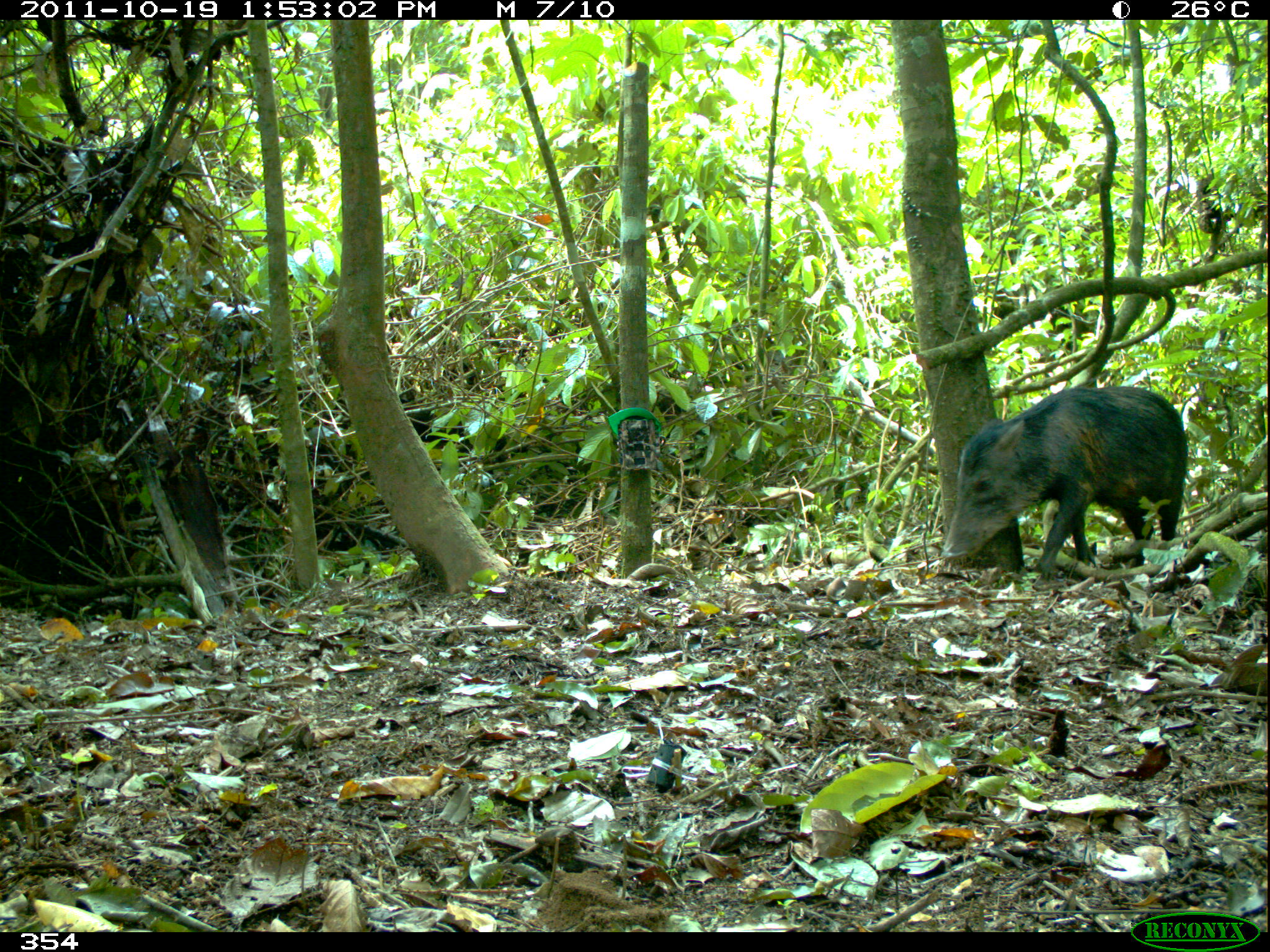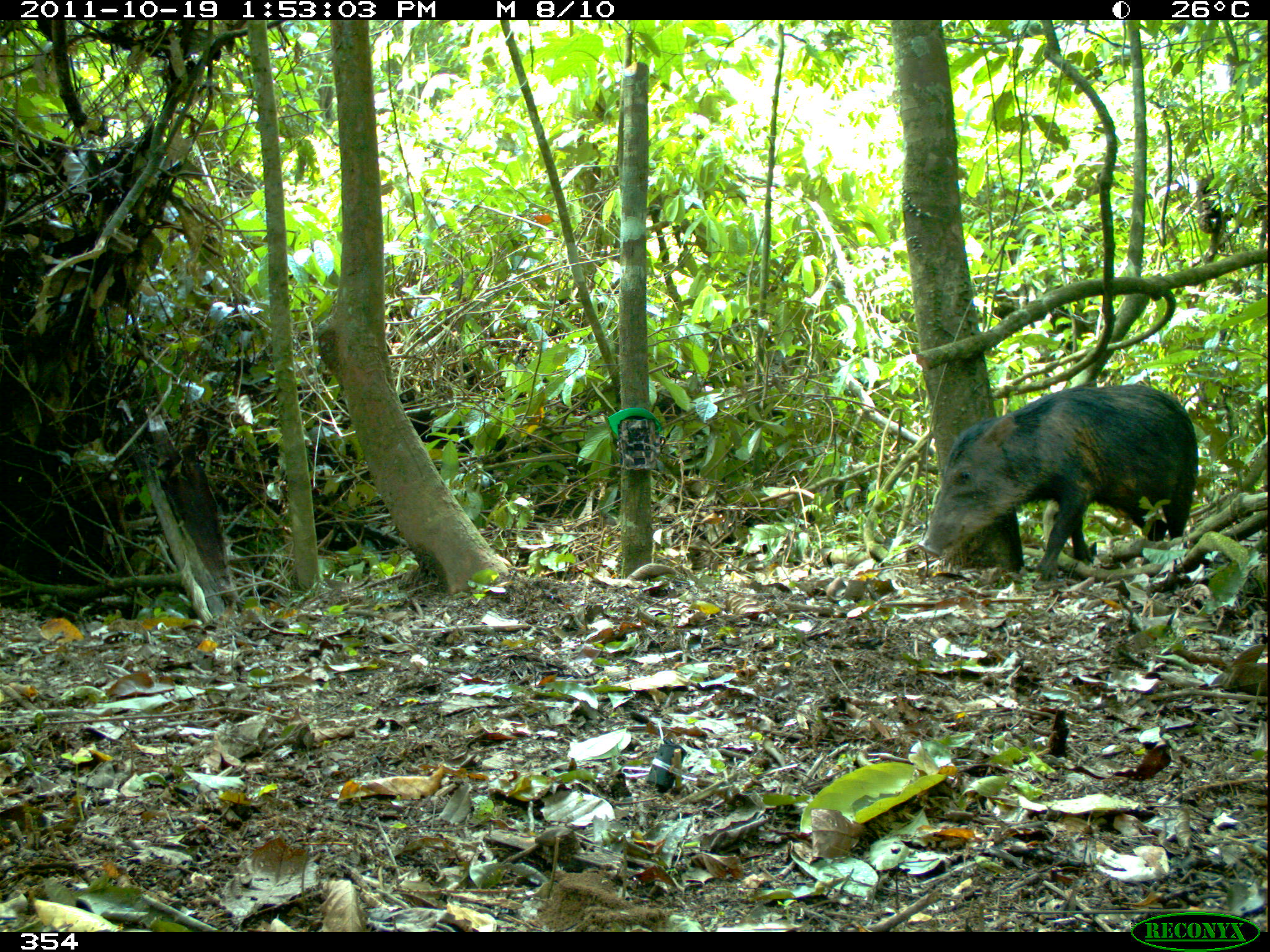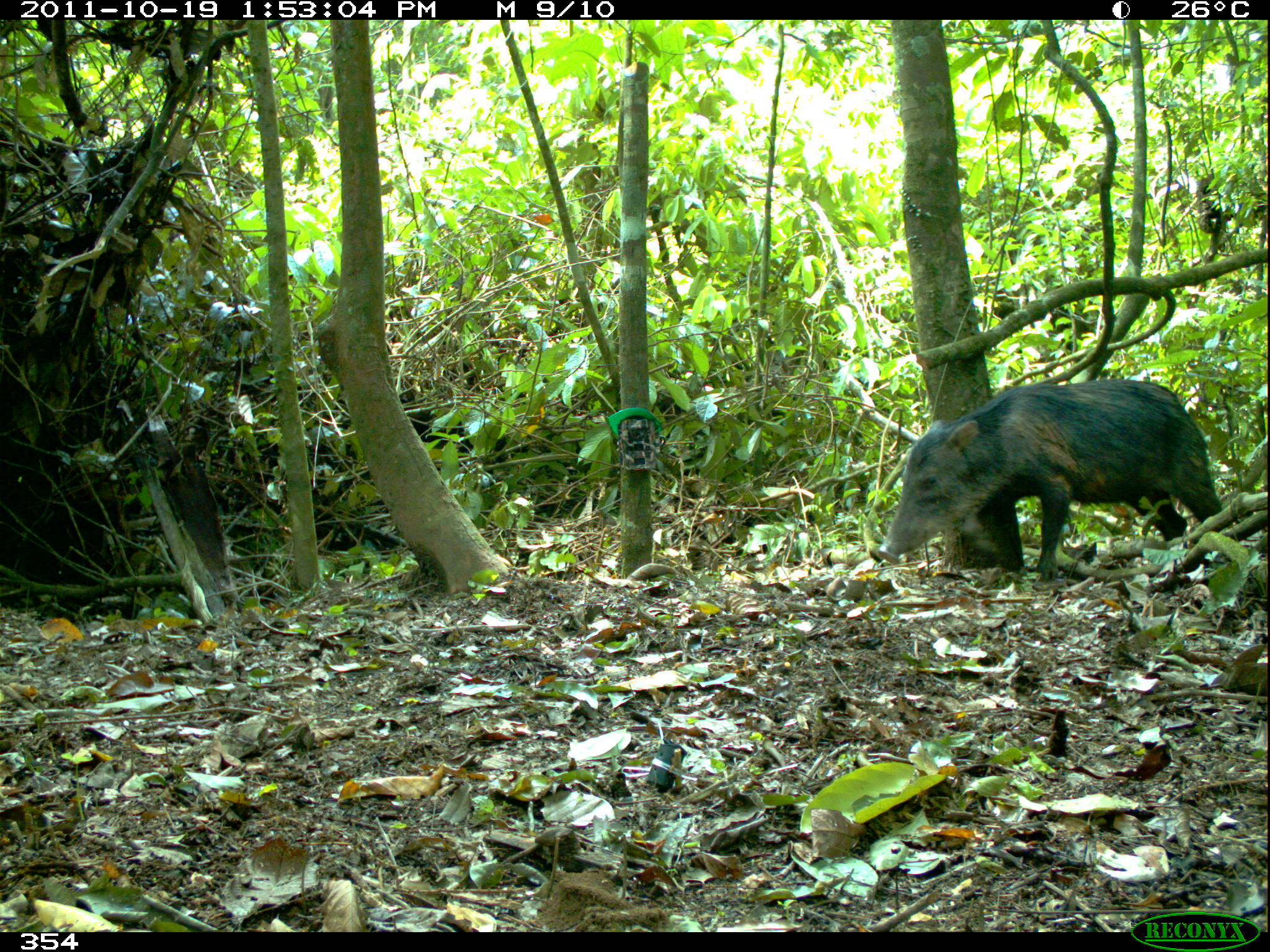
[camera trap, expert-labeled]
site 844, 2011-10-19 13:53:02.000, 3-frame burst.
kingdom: Animalia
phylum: Chordata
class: Mammalia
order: Artiodactyla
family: Tayassuidae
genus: Tayassu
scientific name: Tayassu pecari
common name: white-lipped peccary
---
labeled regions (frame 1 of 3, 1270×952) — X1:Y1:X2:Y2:
tayassu pecari: 938:384:1189:571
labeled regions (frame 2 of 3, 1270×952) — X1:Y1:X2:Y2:
tayassu pecari: 917:382:1198:581